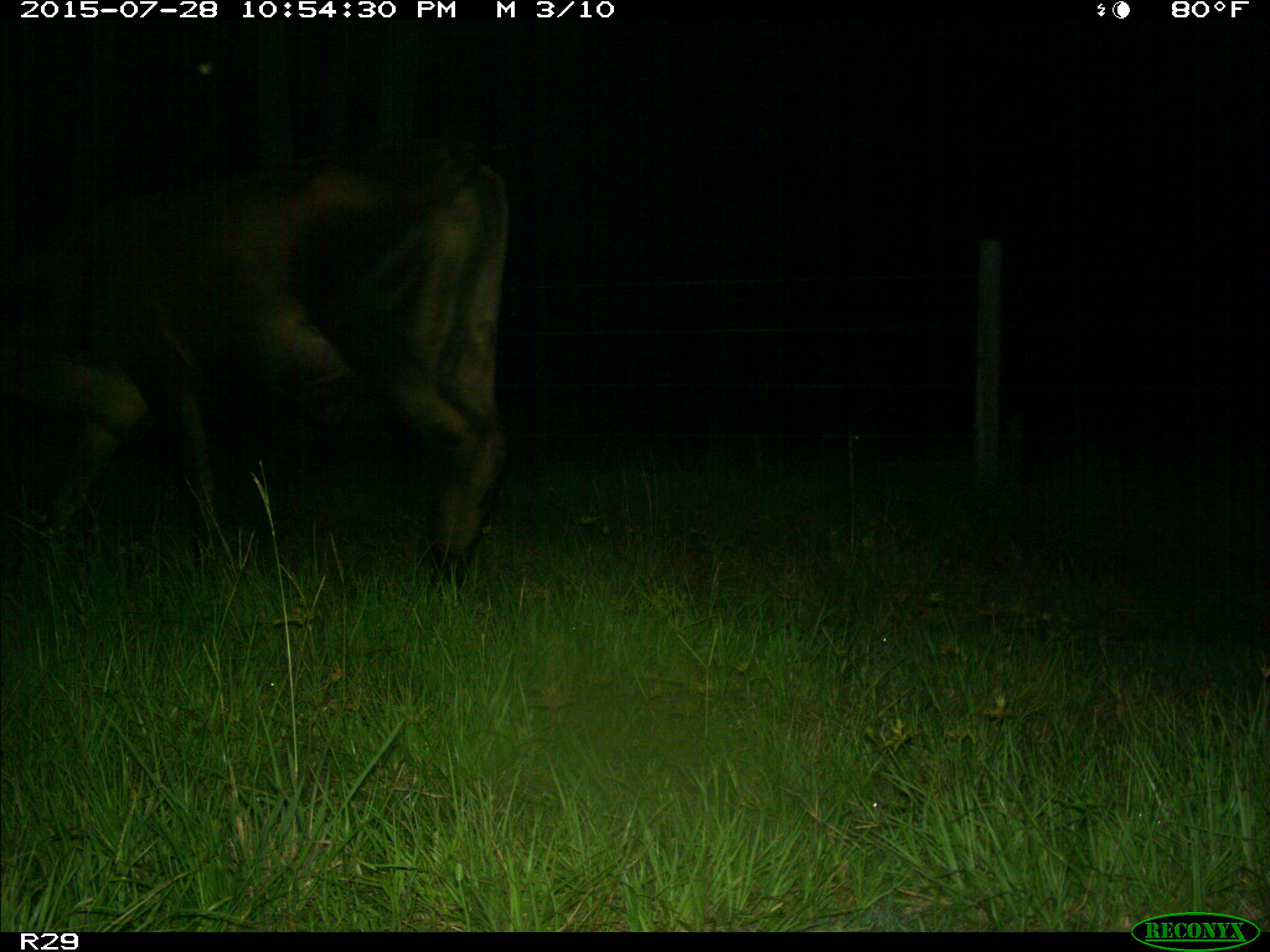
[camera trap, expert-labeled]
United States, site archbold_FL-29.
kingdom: Animalia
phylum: Chordata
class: Mammalia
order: Artiodactyla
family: Bovidae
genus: Bos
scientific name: Bos taurus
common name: domestic cow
Bos taurus (domestic cow).